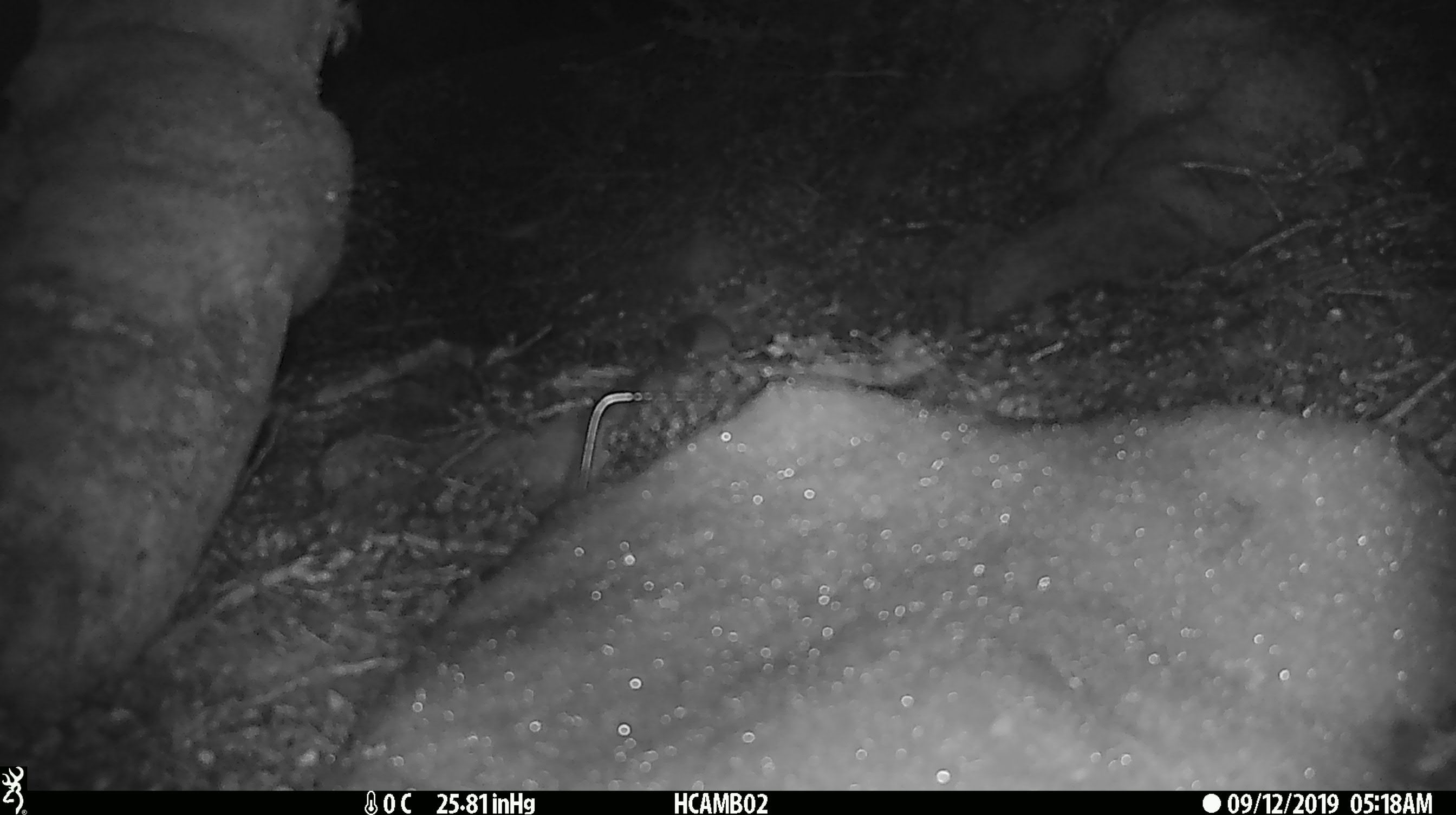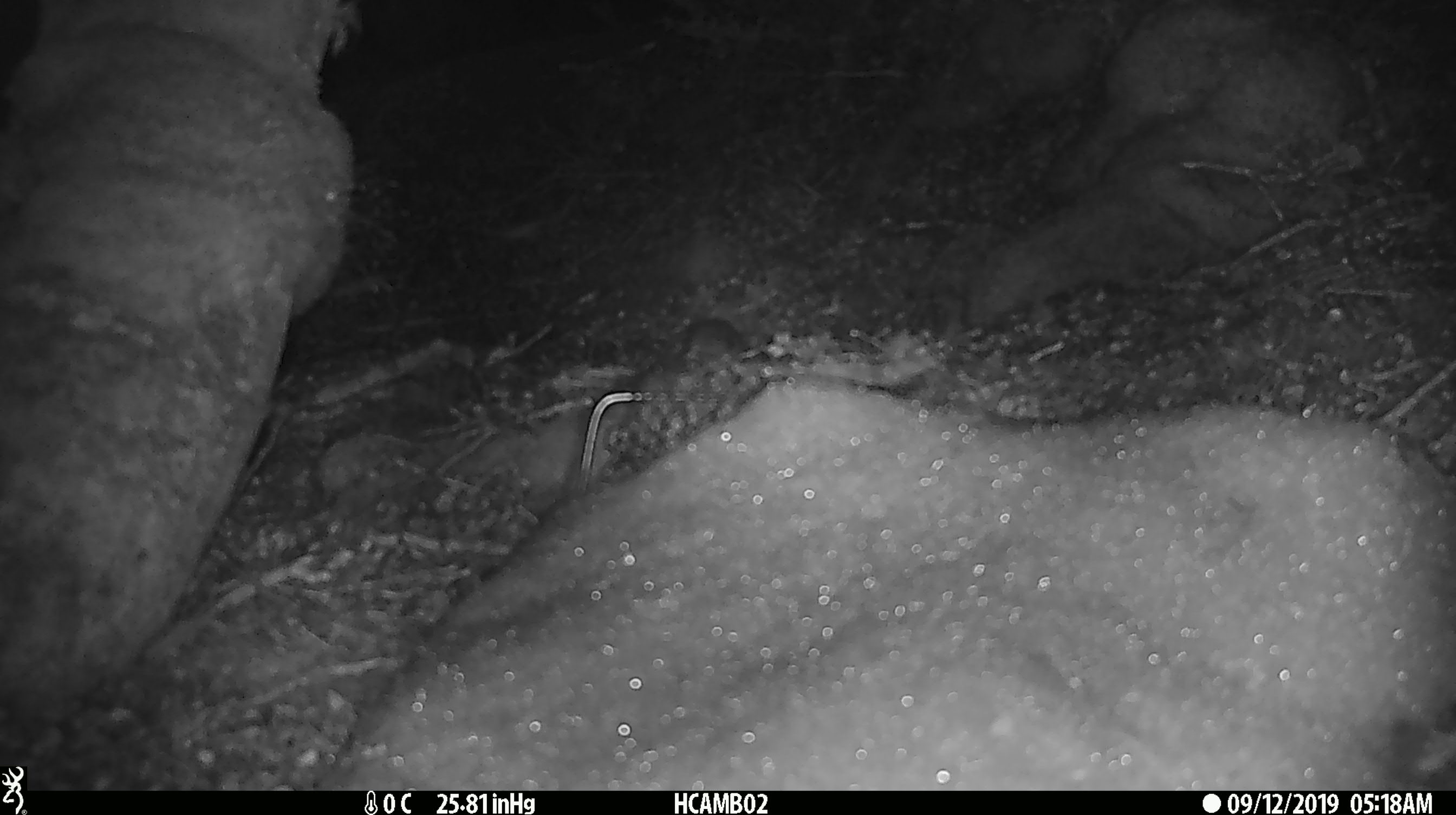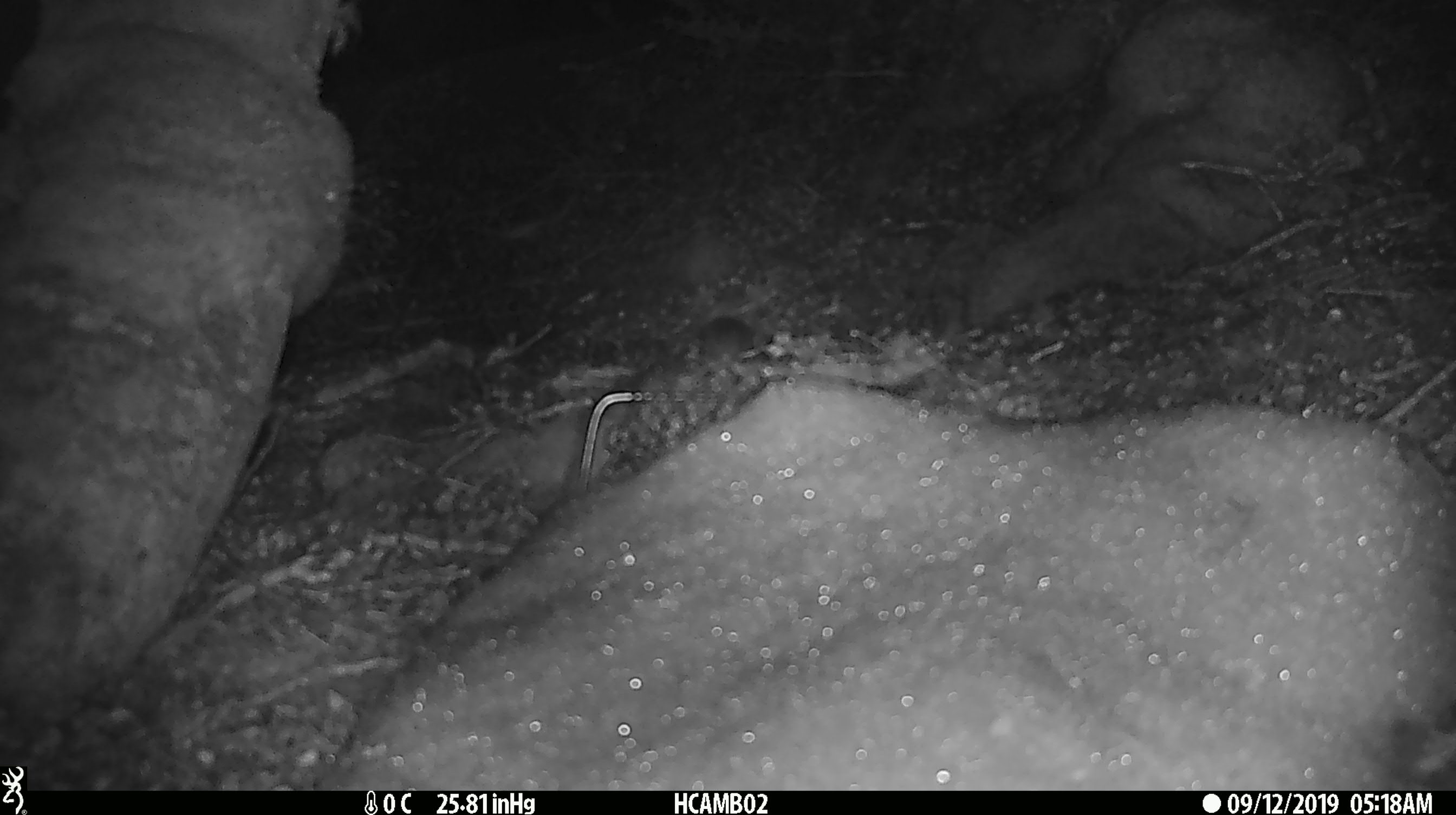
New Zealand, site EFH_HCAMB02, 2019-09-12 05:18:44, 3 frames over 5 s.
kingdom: Animalia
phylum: Chordata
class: Mammalia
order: Rodentia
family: Muridae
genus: Mus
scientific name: Mus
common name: mouse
Mouse (Mus).